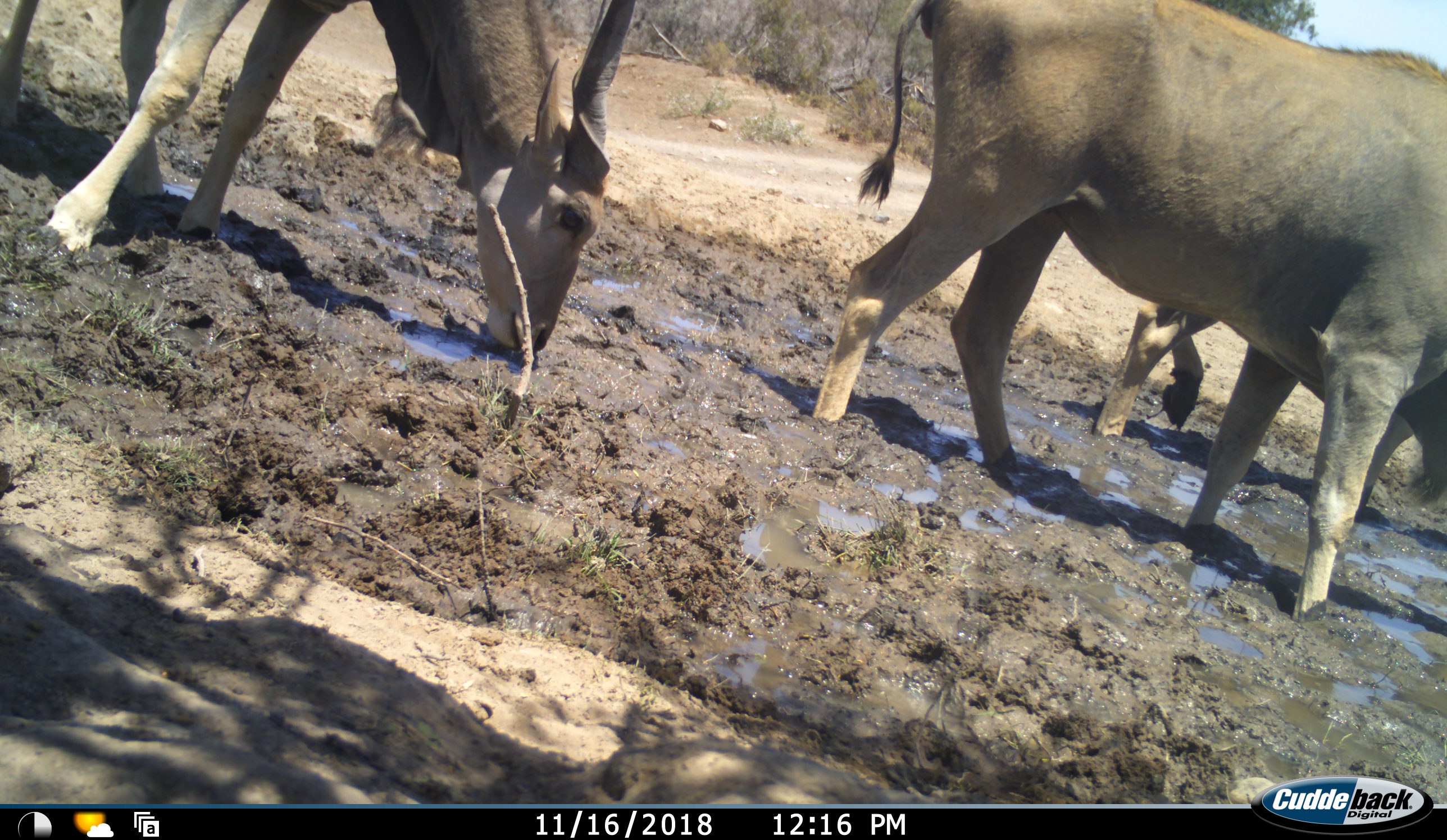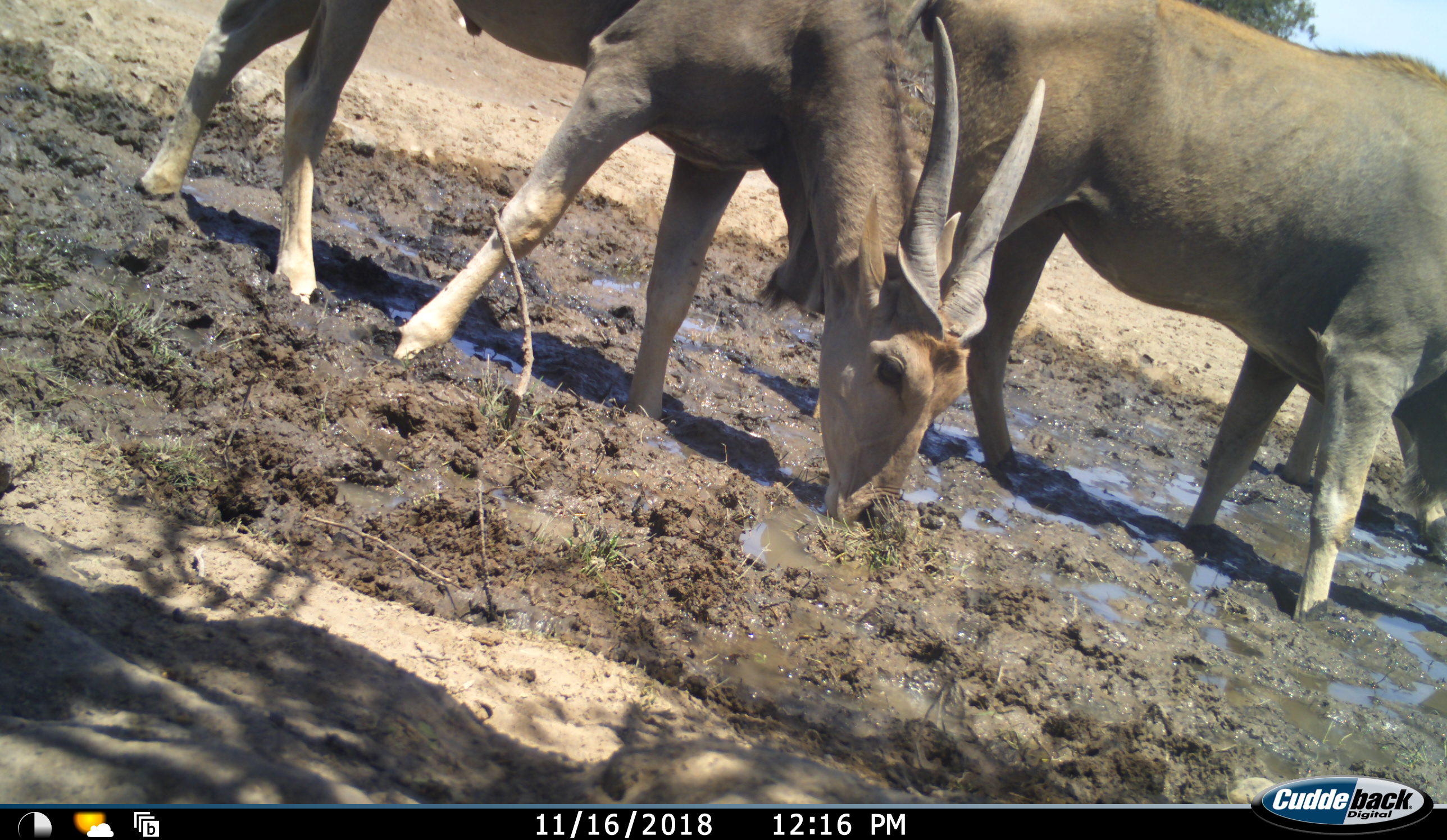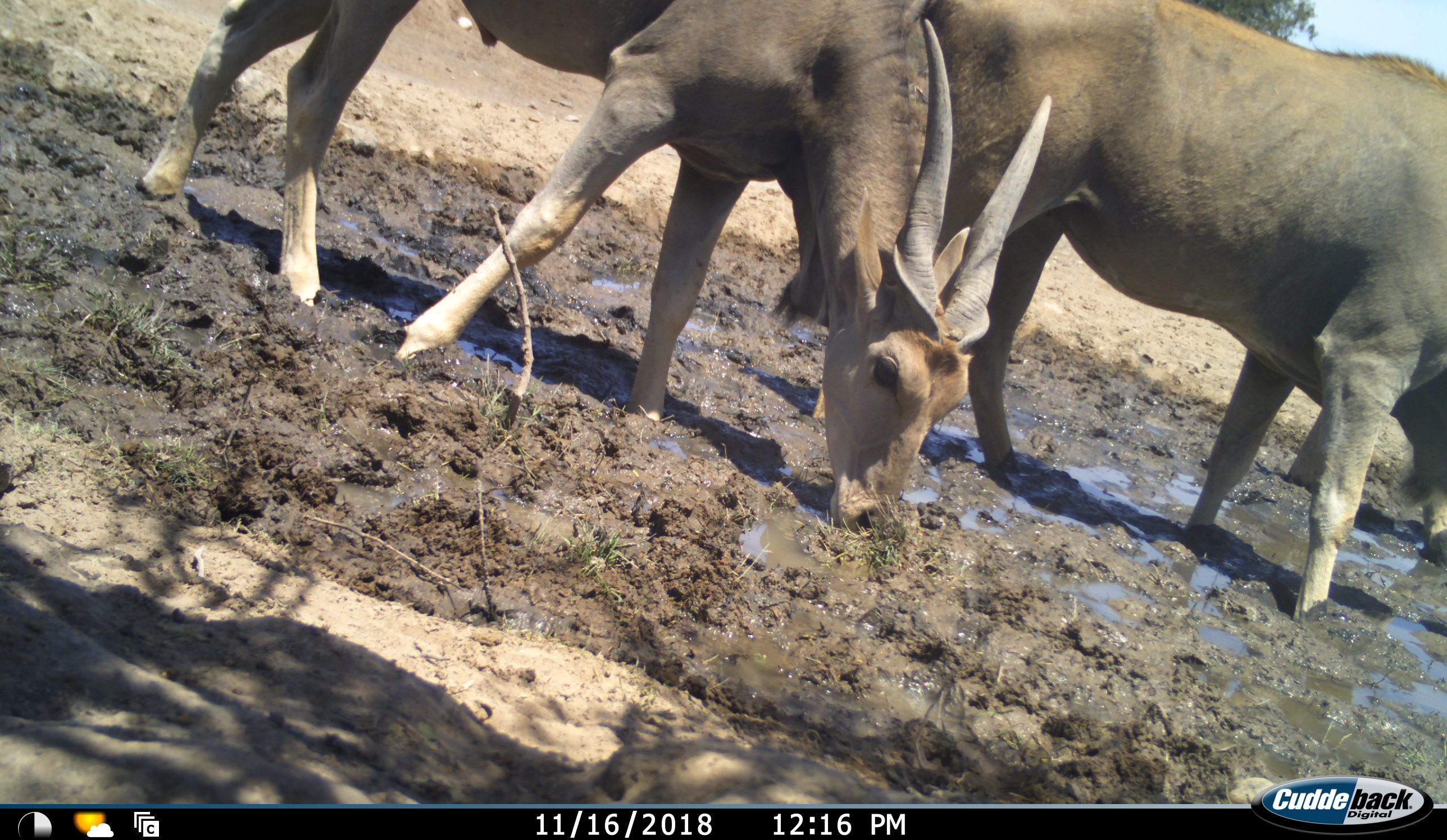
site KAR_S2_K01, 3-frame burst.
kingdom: Animalia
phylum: Chordata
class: Mammalia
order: Artiodactyla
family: Bovidae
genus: Tragelaphus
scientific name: Tragelaphus oryx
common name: eland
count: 3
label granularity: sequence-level